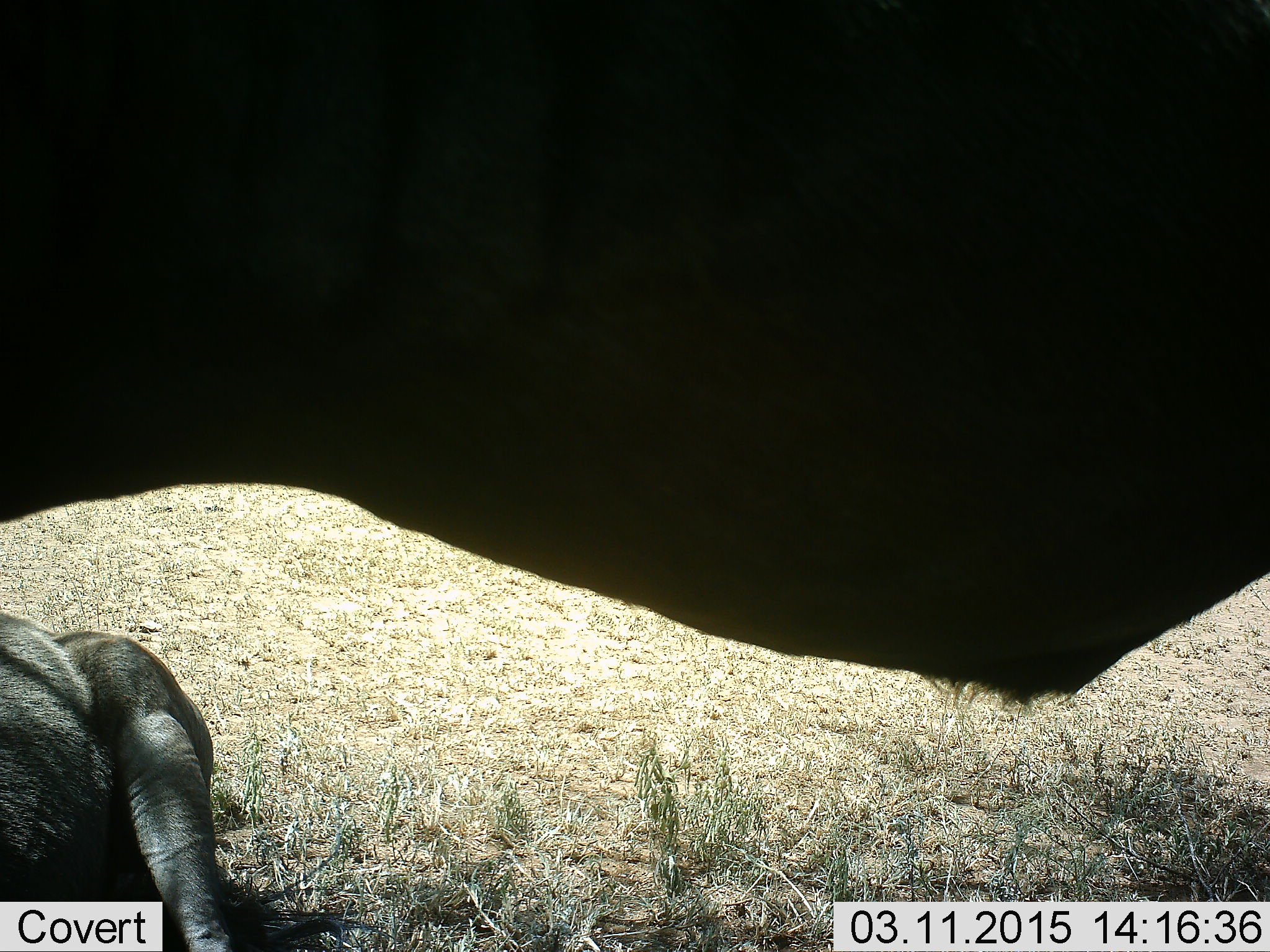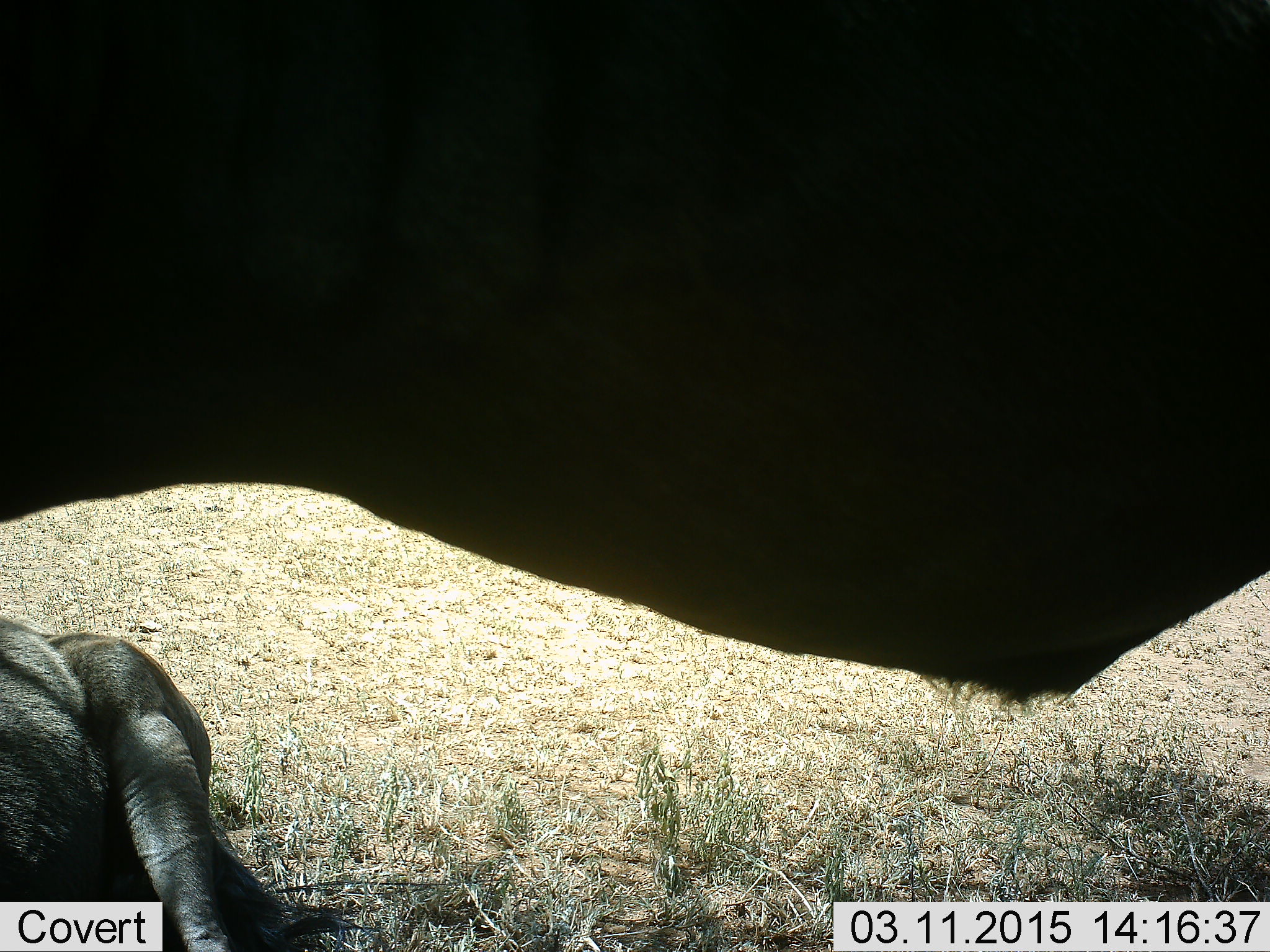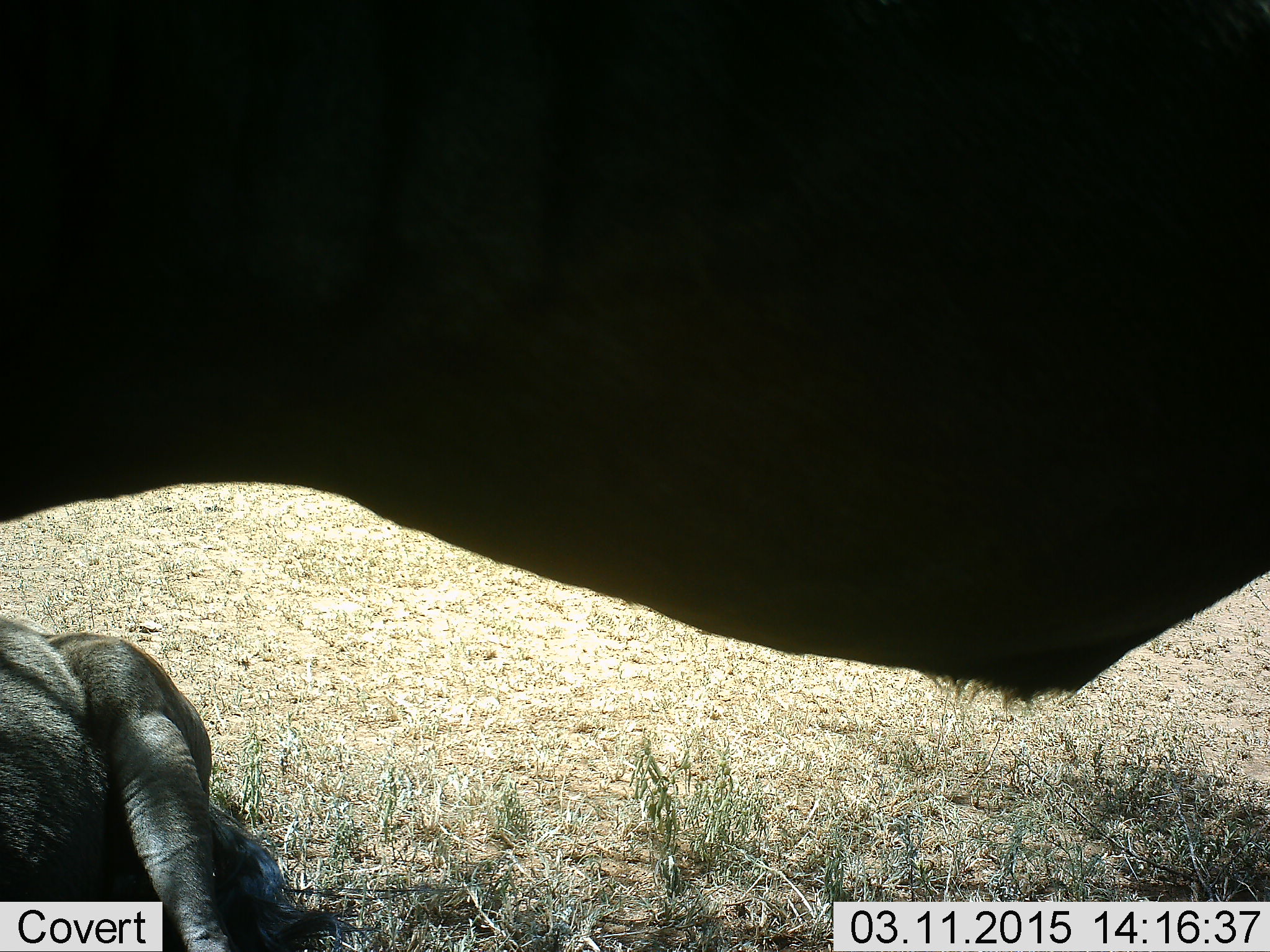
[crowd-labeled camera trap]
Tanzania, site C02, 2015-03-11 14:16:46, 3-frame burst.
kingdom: Animalia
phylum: Chordata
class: Mammalia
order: Artiodactyla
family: Bovidae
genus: Connochaetes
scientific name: Connochaetes taurinus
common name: blue wildebeest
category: wildebeest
Wildebeest (blue wildebeest) (Connochaetes taurinus), count 2. Behavior (volunteer vote fractions): standing 100%, resting 80%, moving 0%, interacting 10%. Young present (vote fraction): 0%. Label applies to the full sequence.